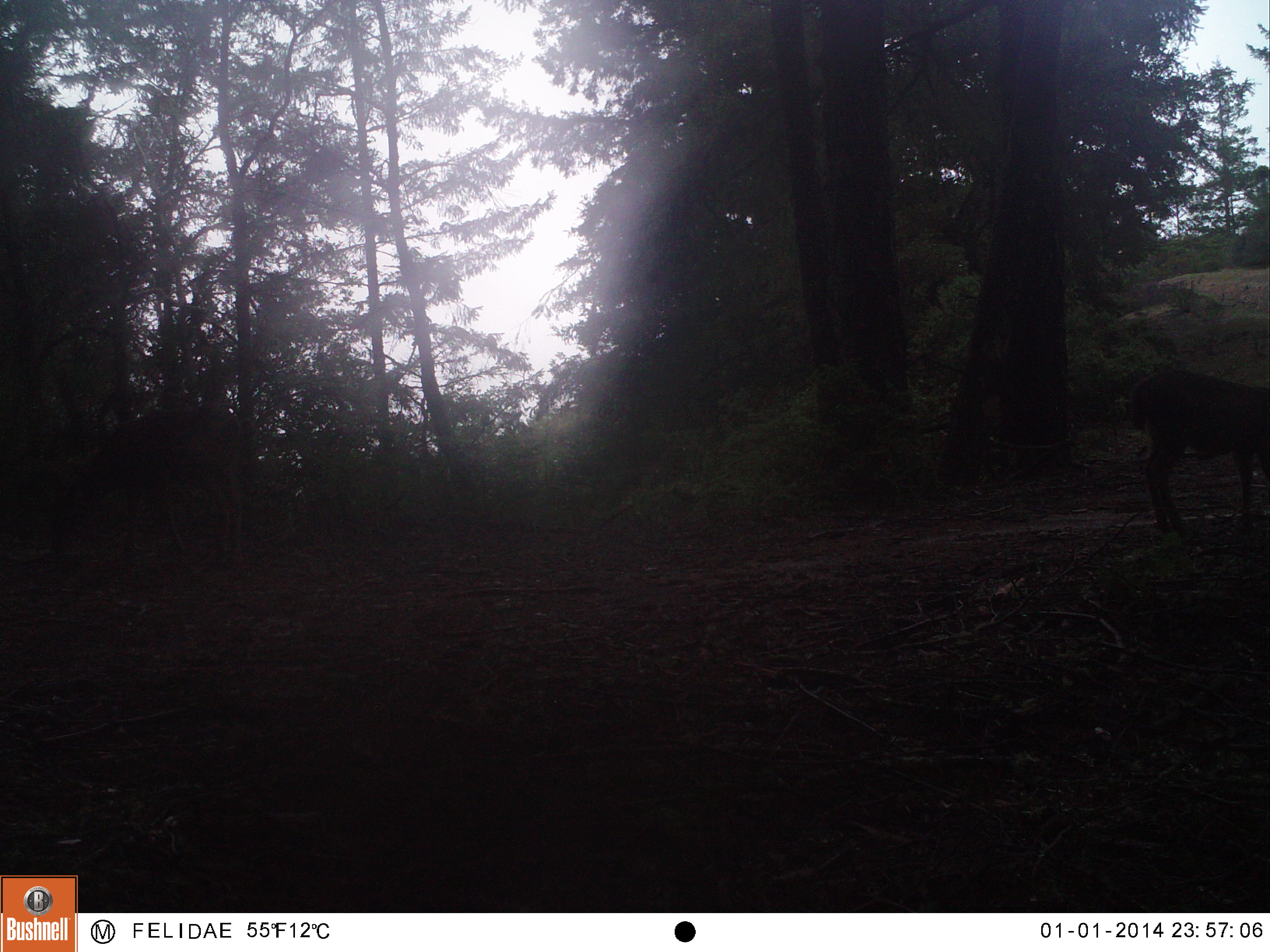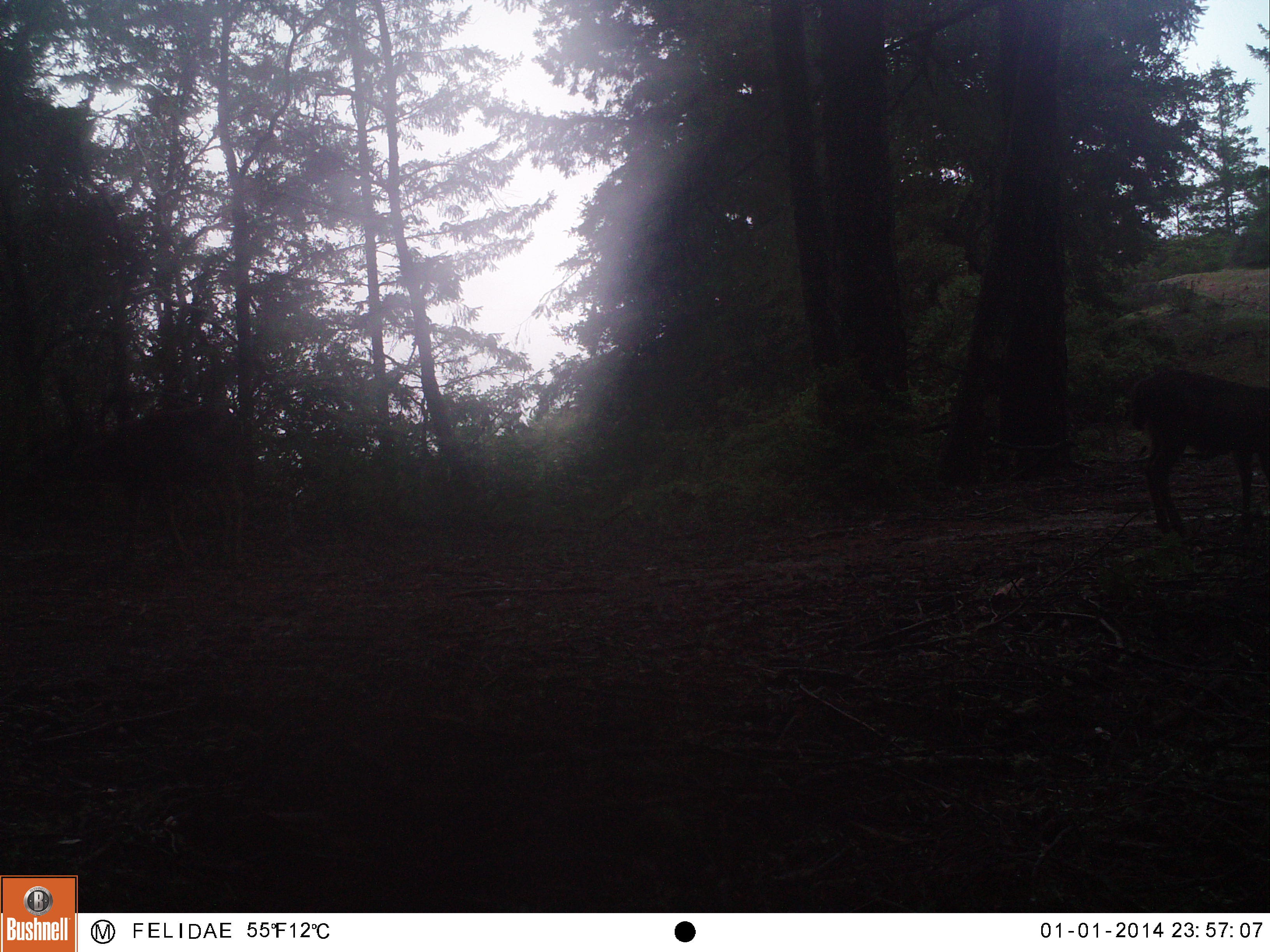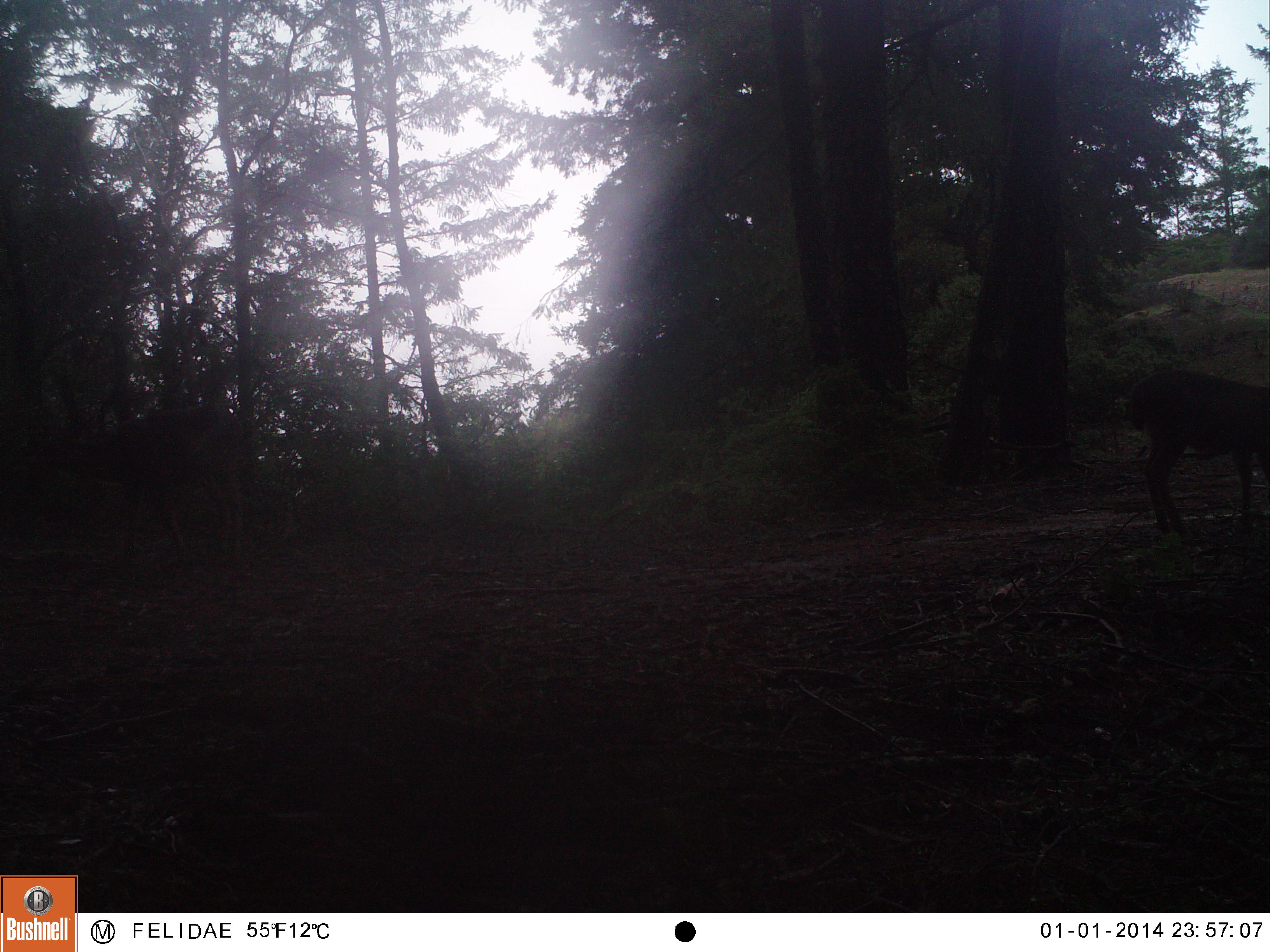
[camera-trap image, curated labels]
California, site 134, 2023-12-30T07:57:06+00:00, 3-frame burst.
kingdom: Animalia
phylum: Chordata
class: Mammalia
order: Artiodactyla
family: Cervidae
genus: Odocoileus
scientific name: Odocoileus hemionus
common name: mule deer